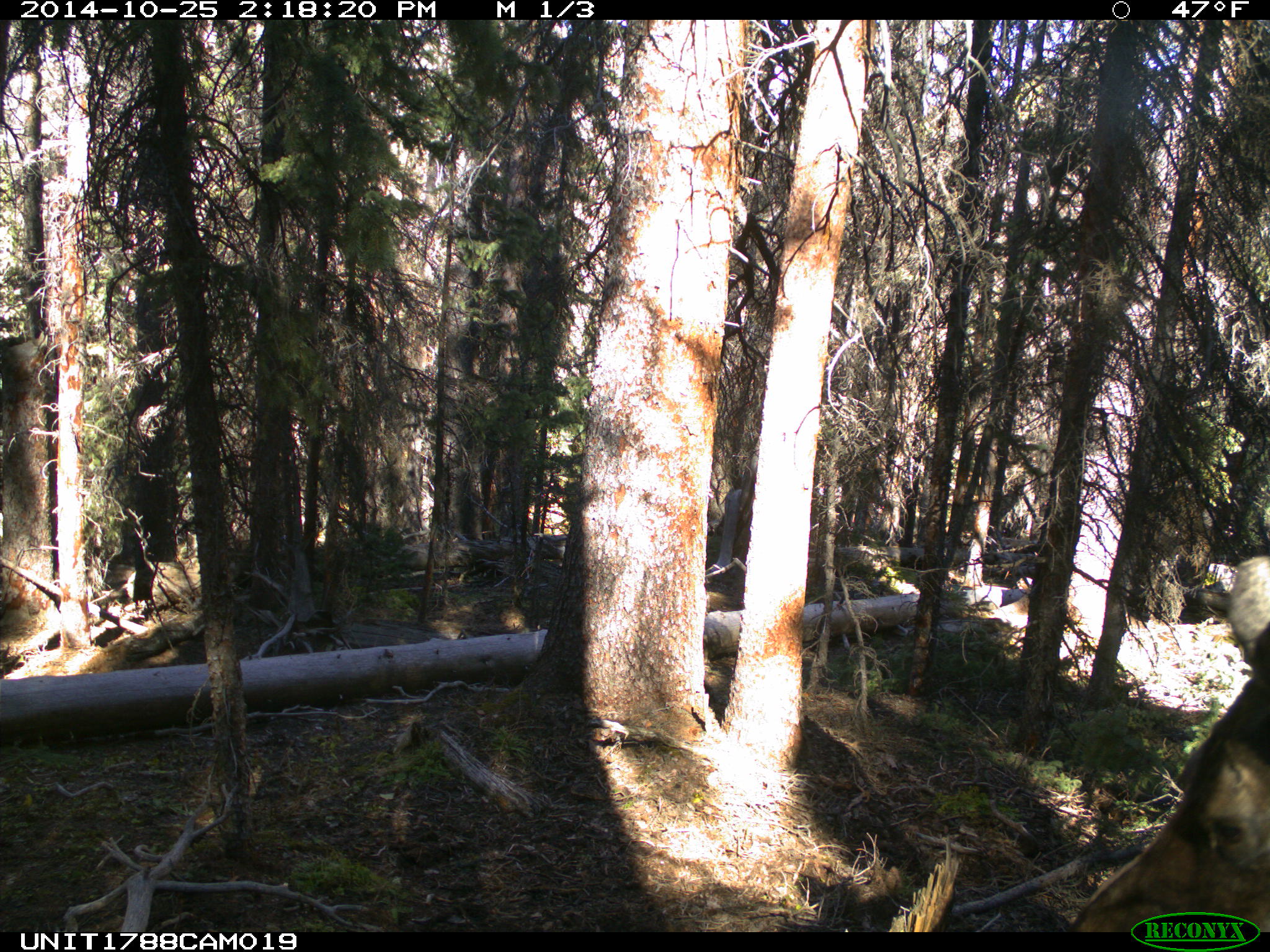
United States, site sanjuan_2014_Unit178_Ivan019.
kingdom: Animalia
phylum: Chordata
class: Mammalia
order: Artiodactyla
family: Cervidae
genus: Alces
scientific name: Alces alces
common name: moose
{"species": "Alces alces (moose)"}